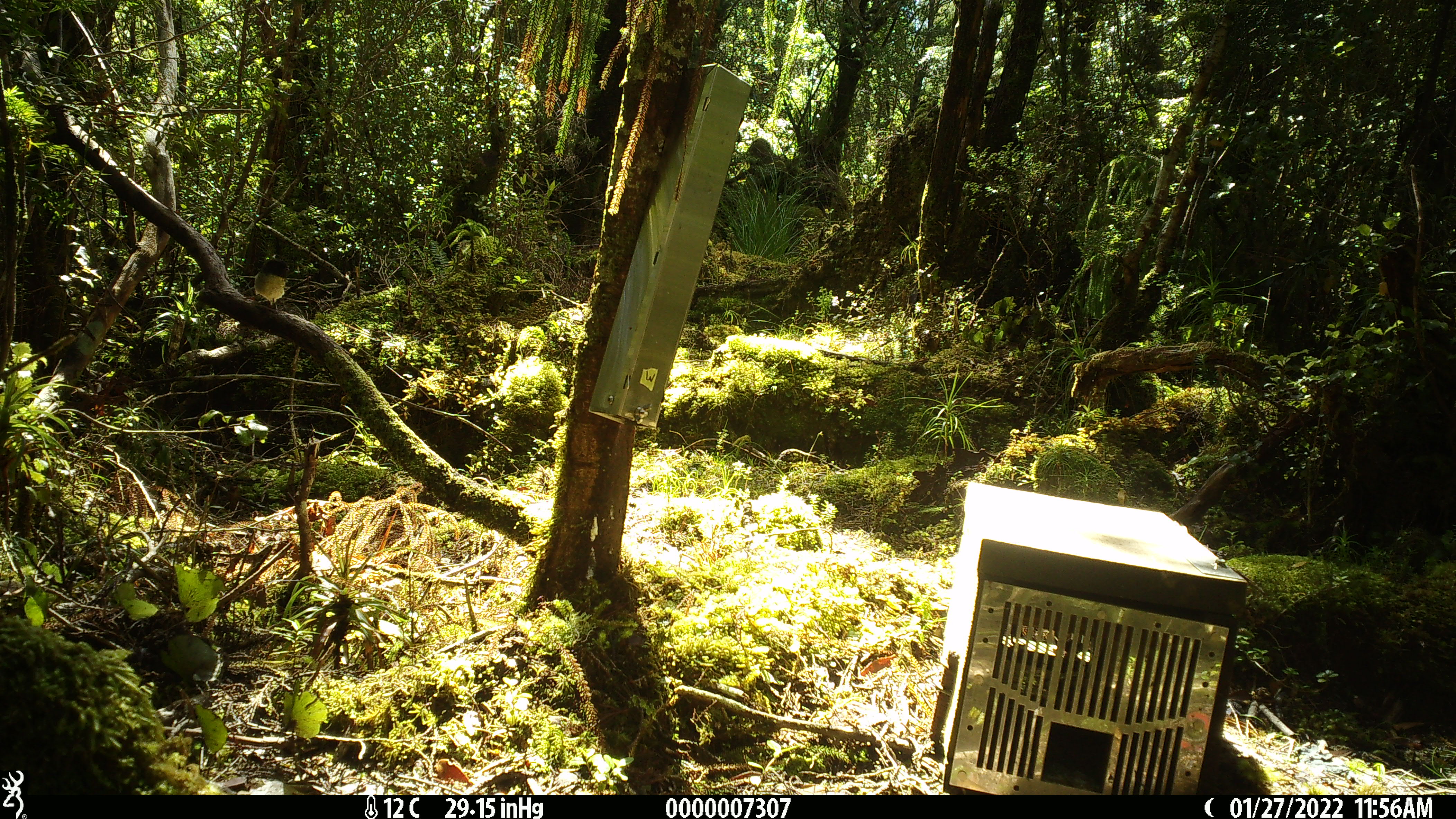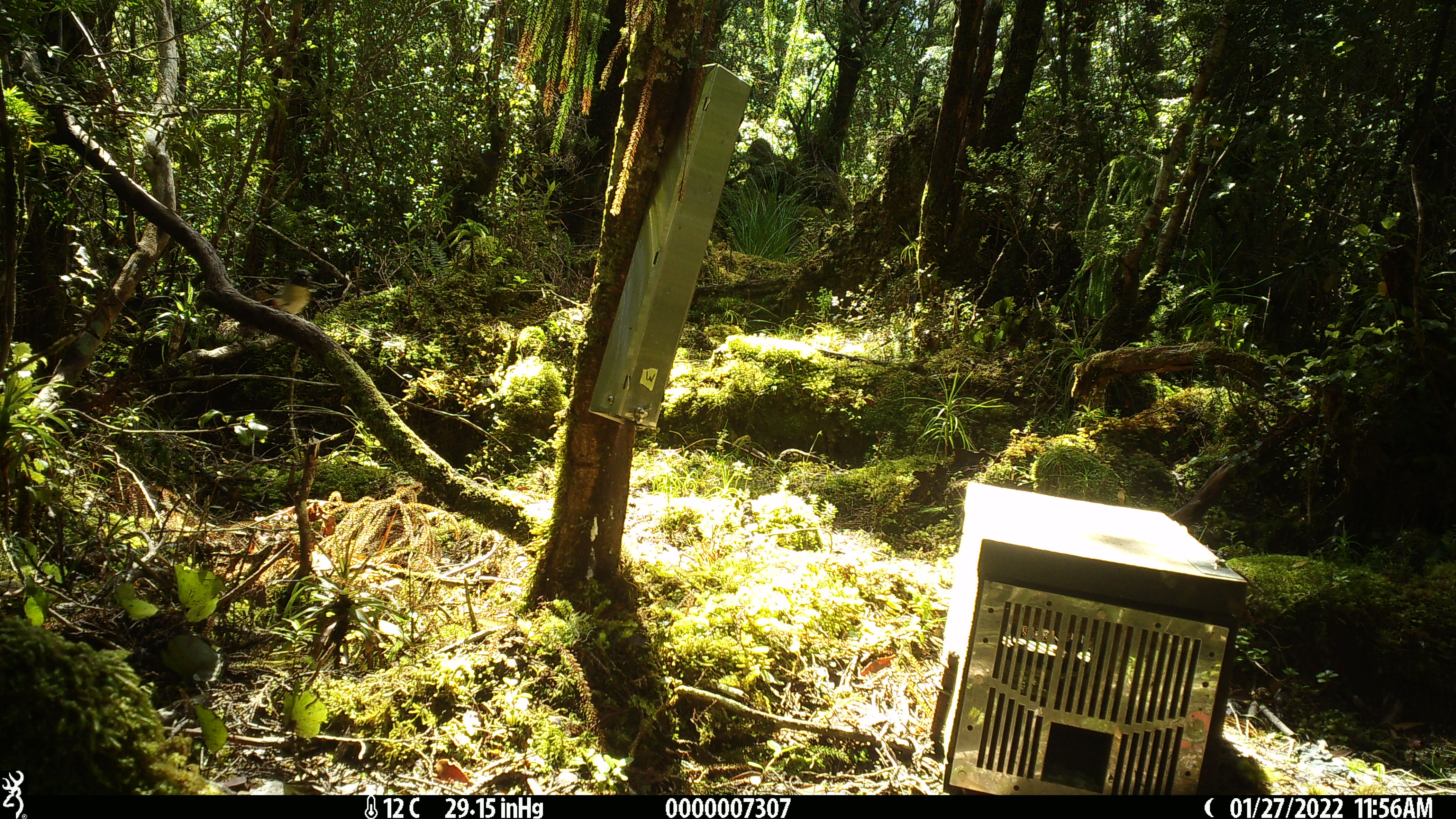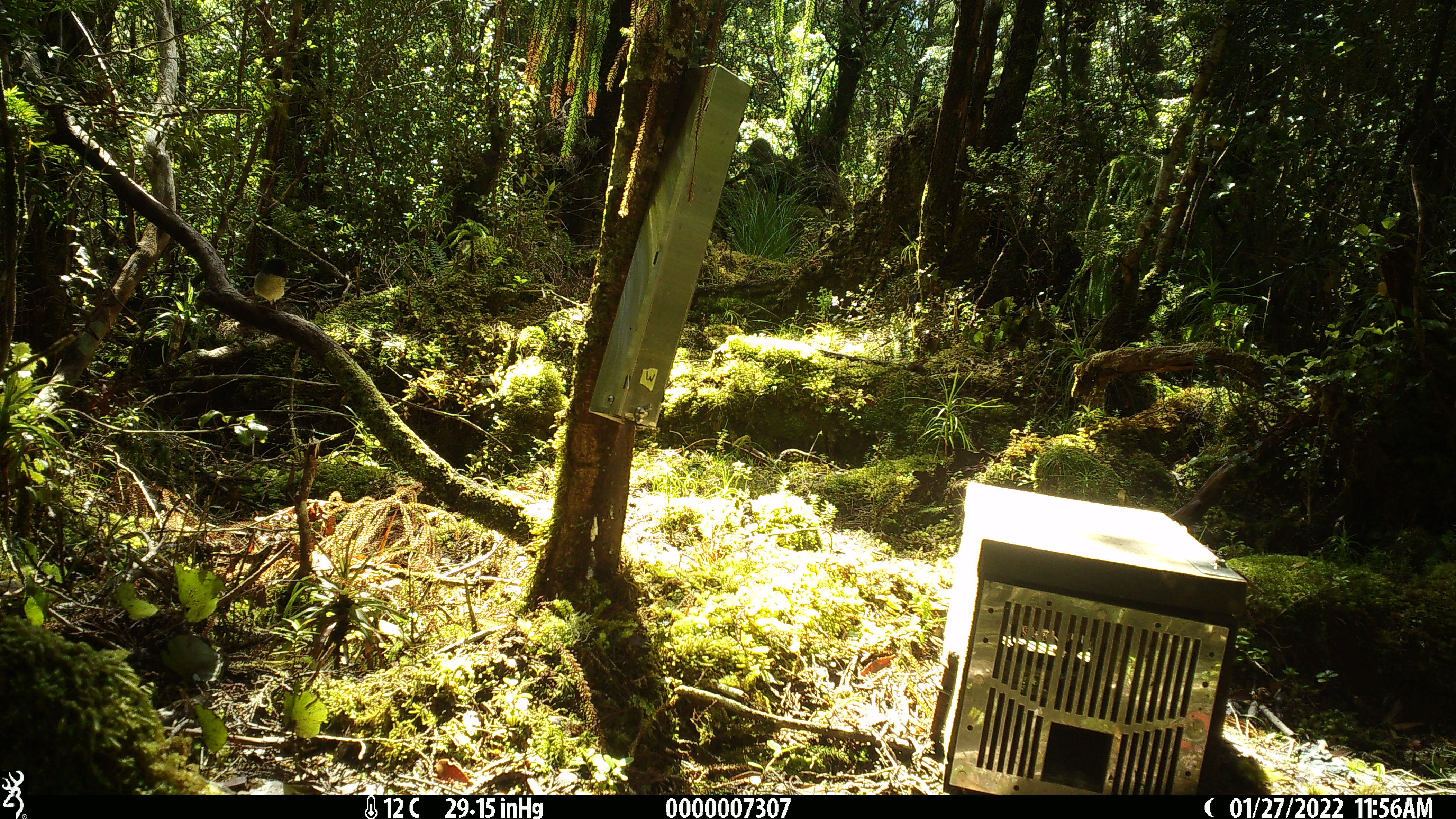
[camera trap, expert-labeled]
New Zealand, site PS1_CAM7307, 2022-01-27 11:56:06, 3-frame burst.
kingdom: Animalia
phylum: Chordata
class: Aves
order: Passeriformes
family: Petroicidae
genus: Petroica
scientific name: Petroica macrocephala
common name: tomtit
Tomtit (Petroica macrocephala).